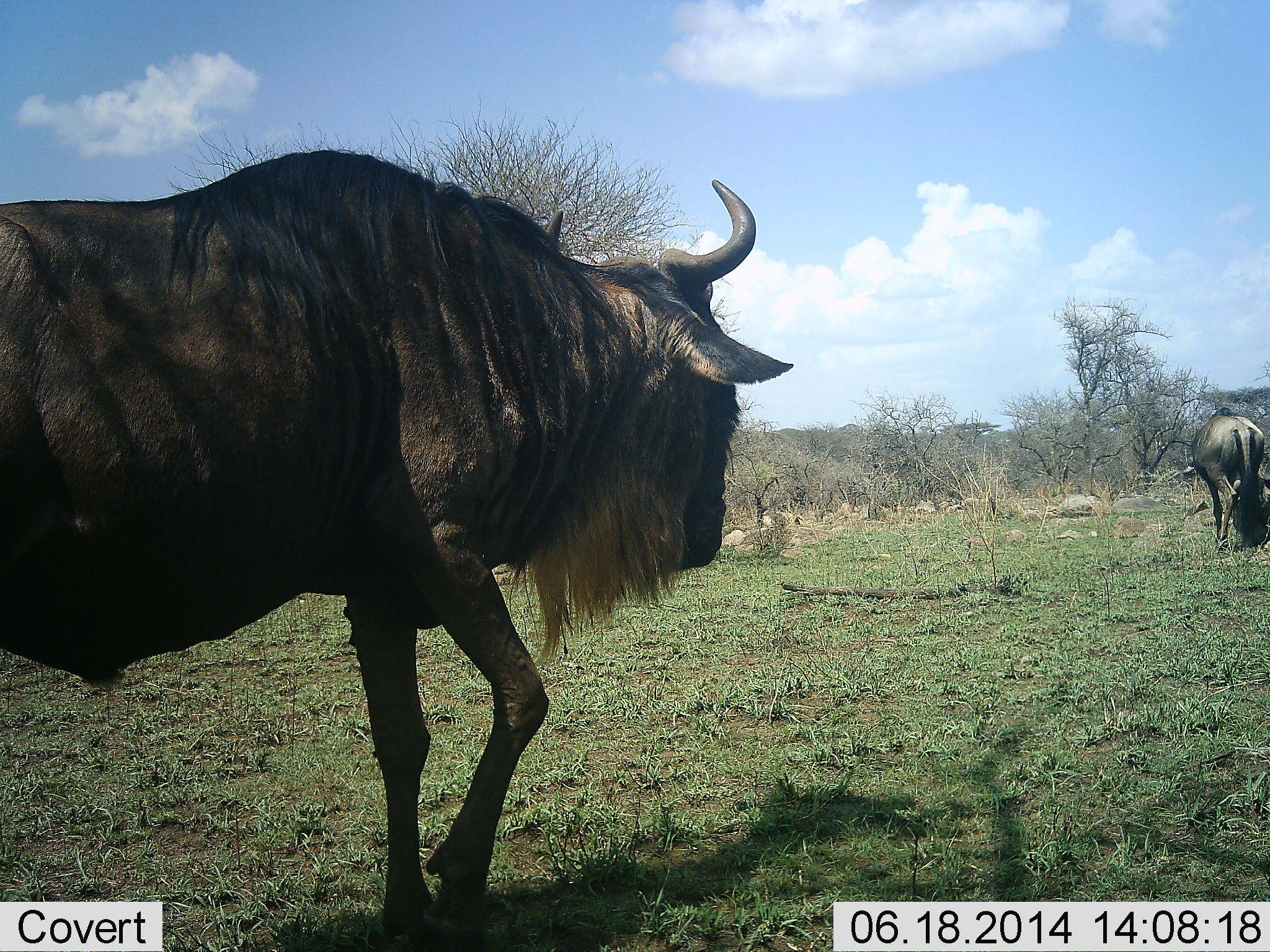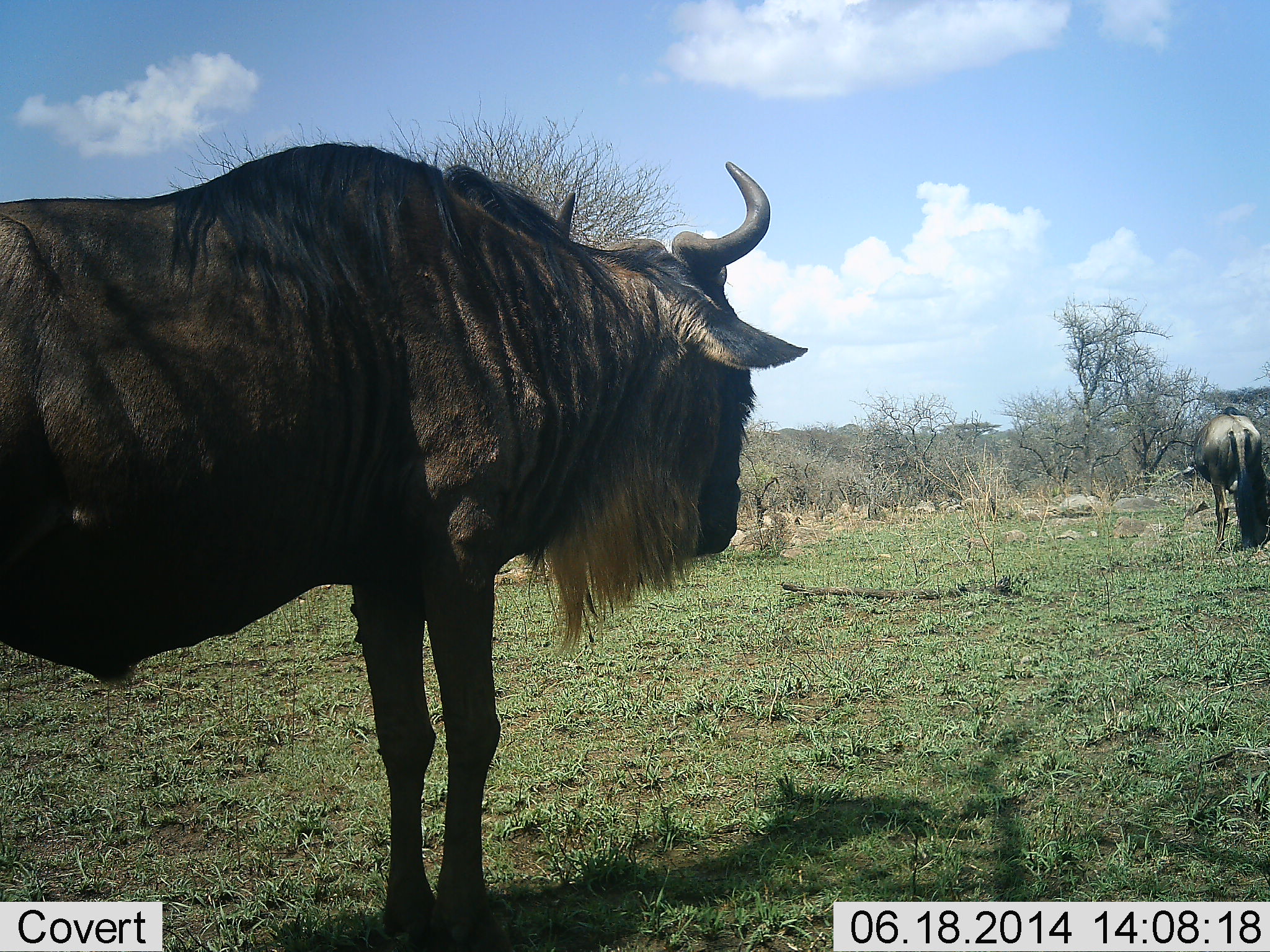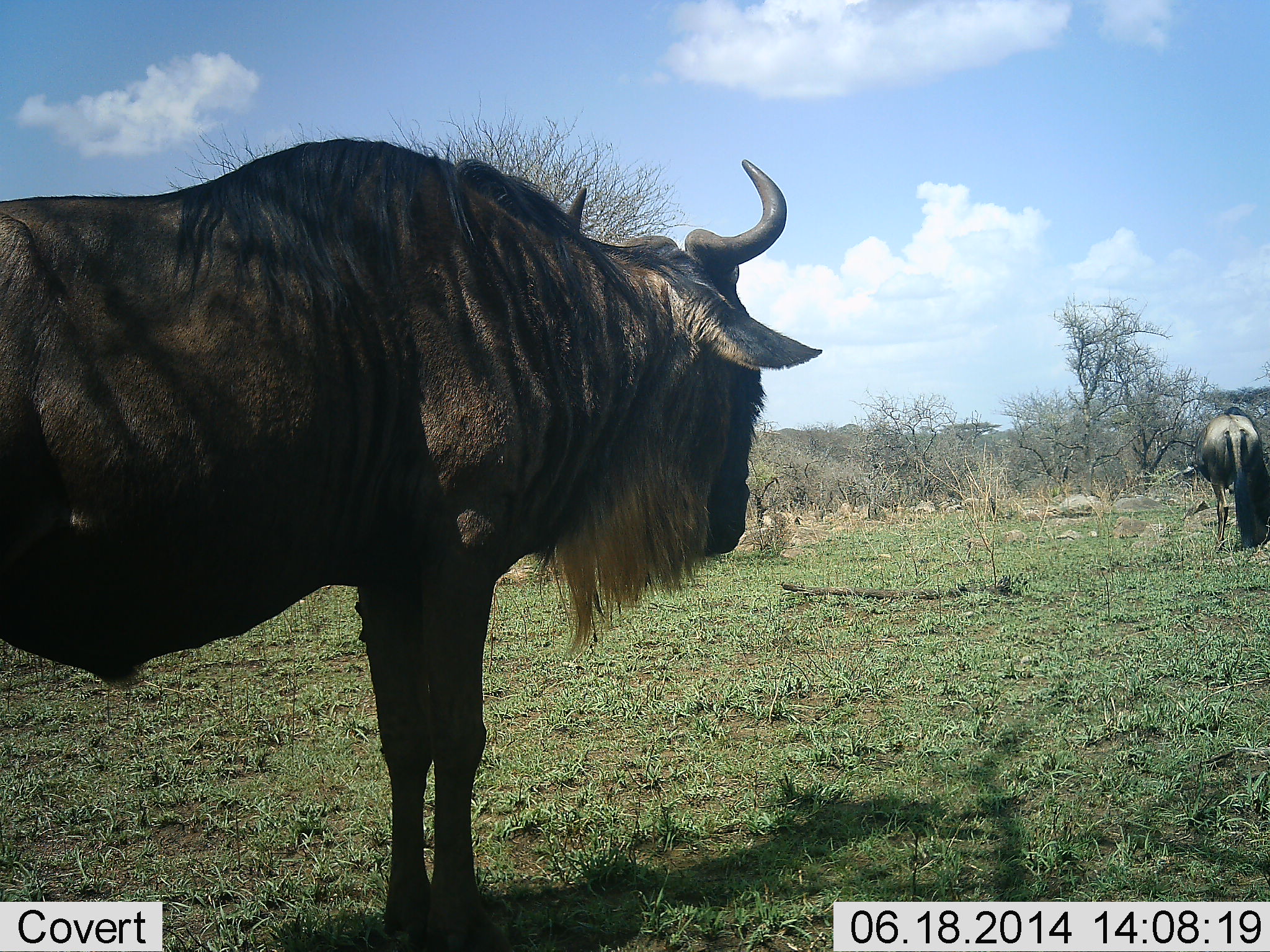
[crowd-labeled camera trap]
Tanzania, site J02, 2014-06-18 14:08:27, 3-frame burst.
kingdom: Animalia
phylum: Chordata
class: Mammalia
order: Artiodactyla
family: Bovidae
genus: Connochaetes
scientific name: Connochaetes taurinus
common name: blue wildebeest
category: wildebeest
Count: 2.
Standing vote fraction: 90%.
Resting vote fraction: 0%.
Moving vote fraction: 10%.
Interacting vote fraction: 0%.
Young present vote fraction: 0%.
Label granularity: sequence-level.